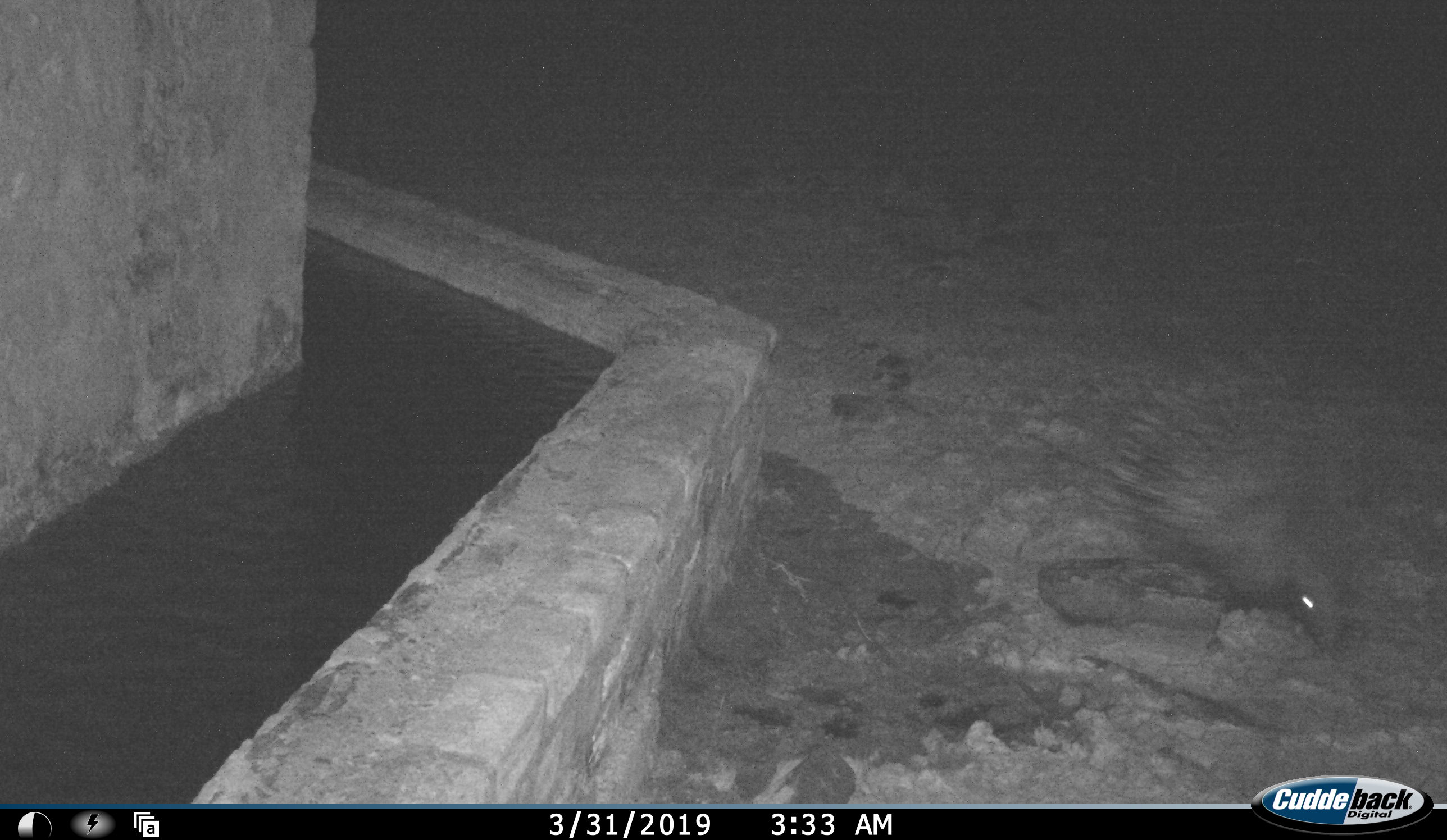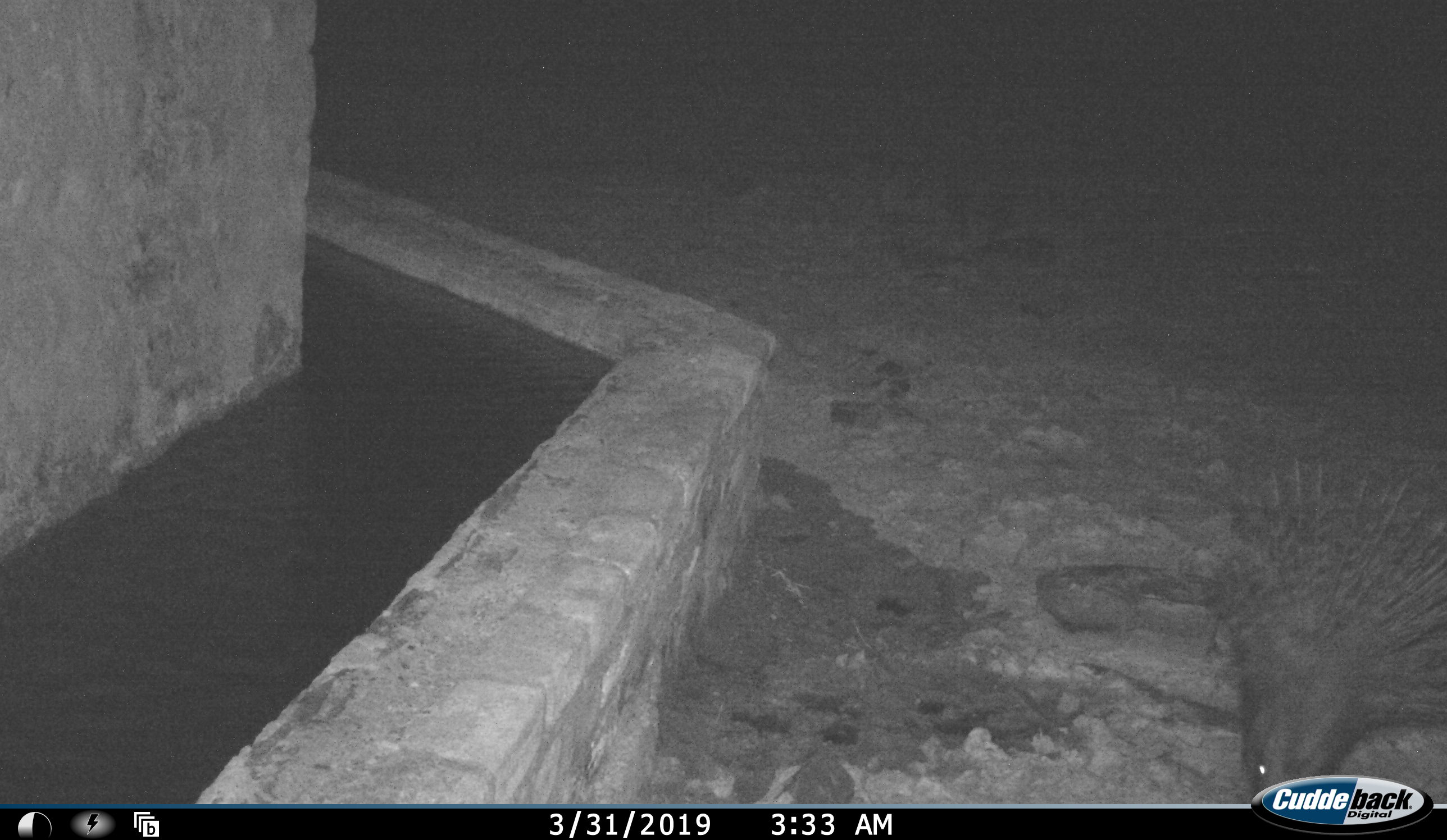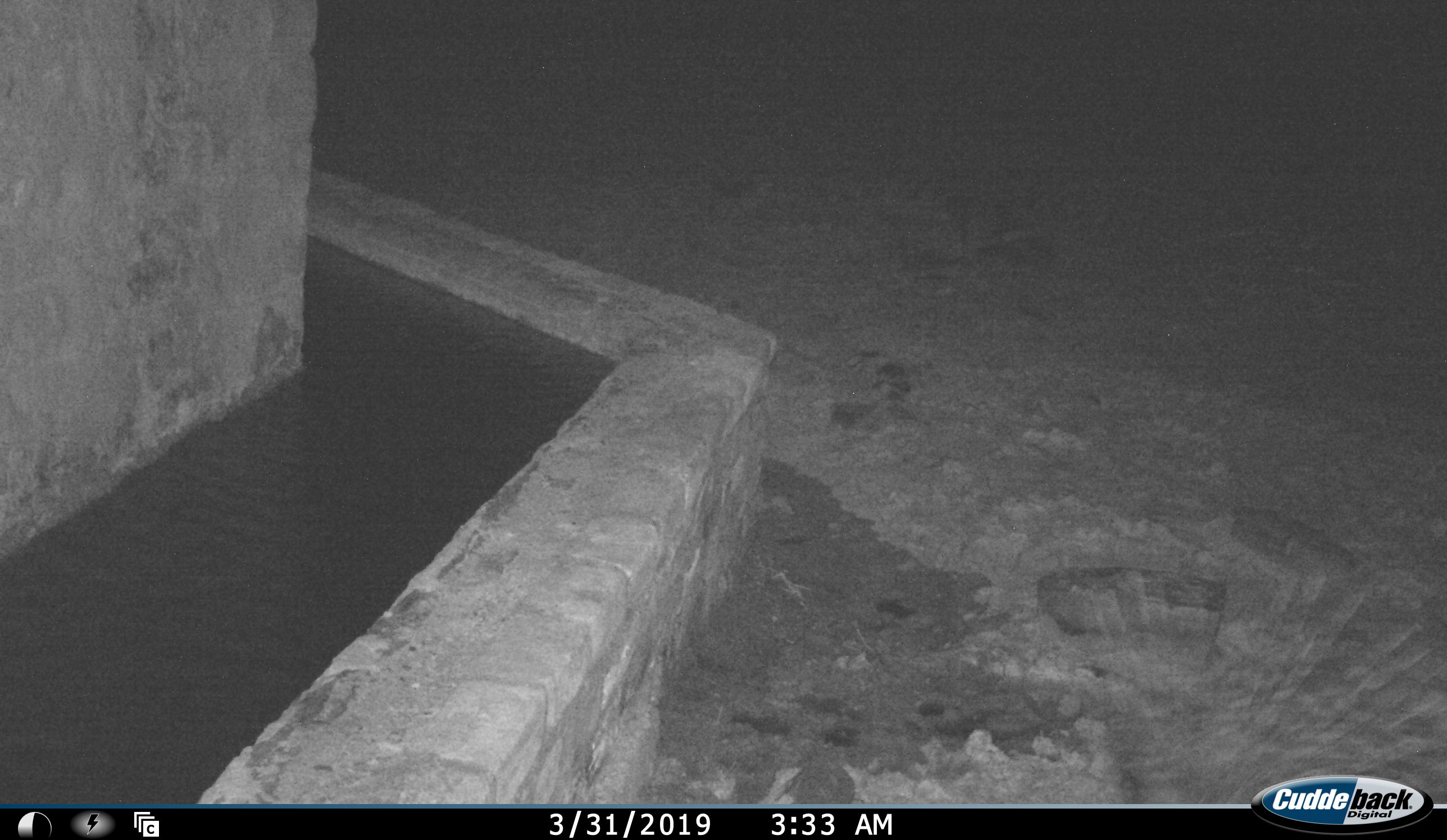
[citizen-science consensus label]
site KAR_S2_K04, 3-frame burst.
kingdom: Animalia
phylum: Chordata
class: Mammalia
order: Rodentia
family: Hystricidae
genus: Hystrix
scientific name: Hystrix cristata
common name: crested porcupine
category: porcupine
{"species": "porcupine (crested porcupine) (Hystrix cristata)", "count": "1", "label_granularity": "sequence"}